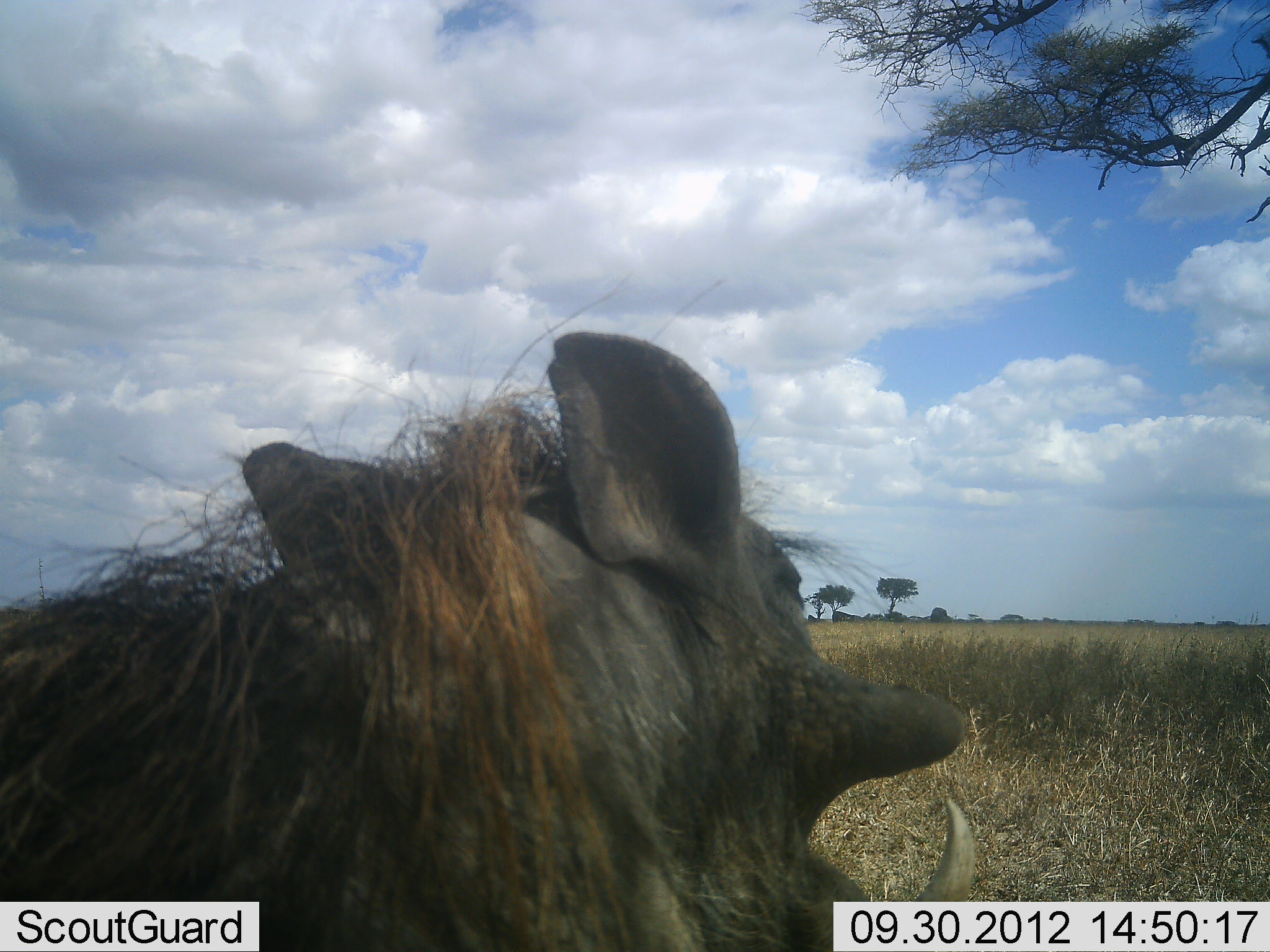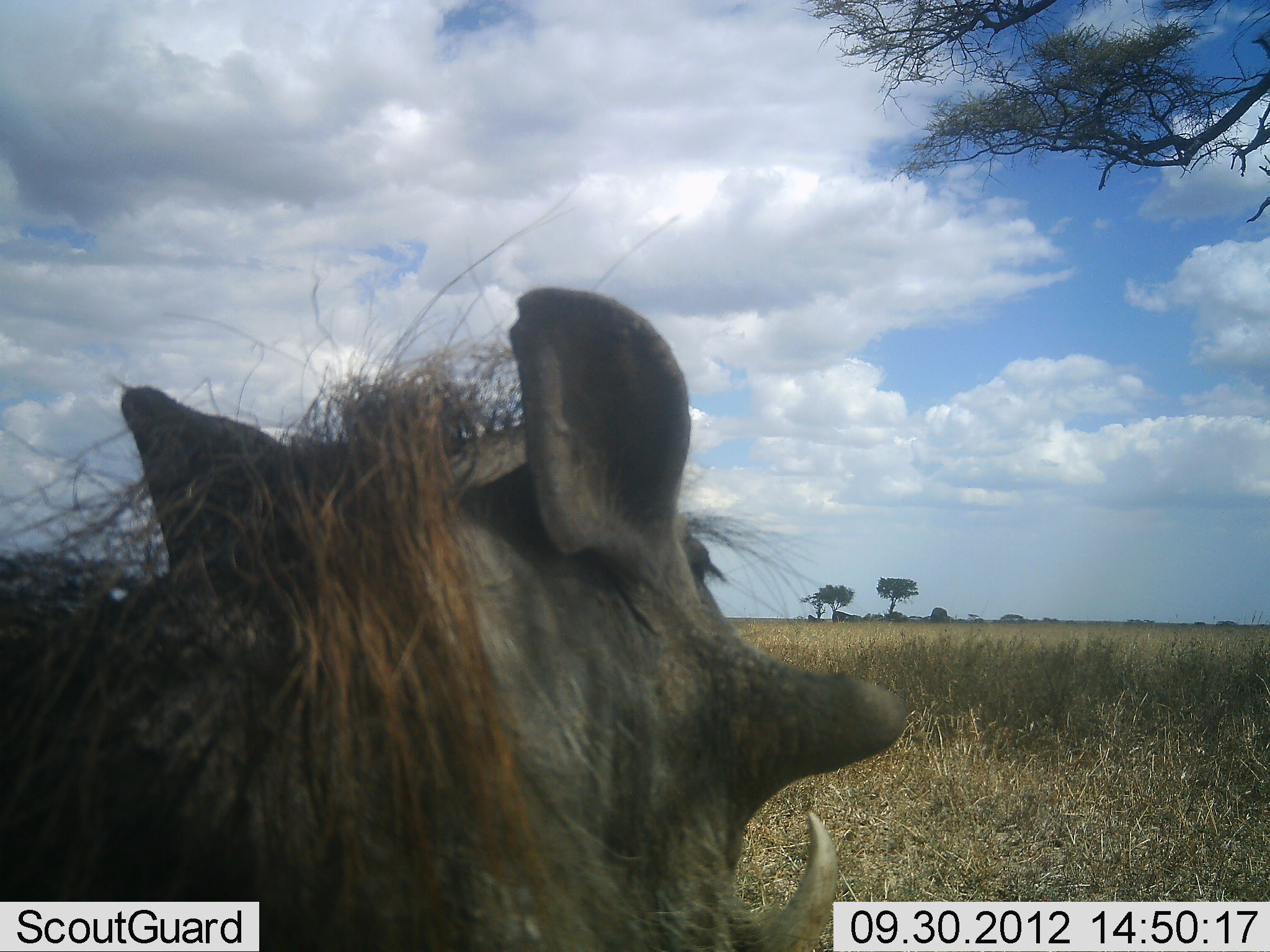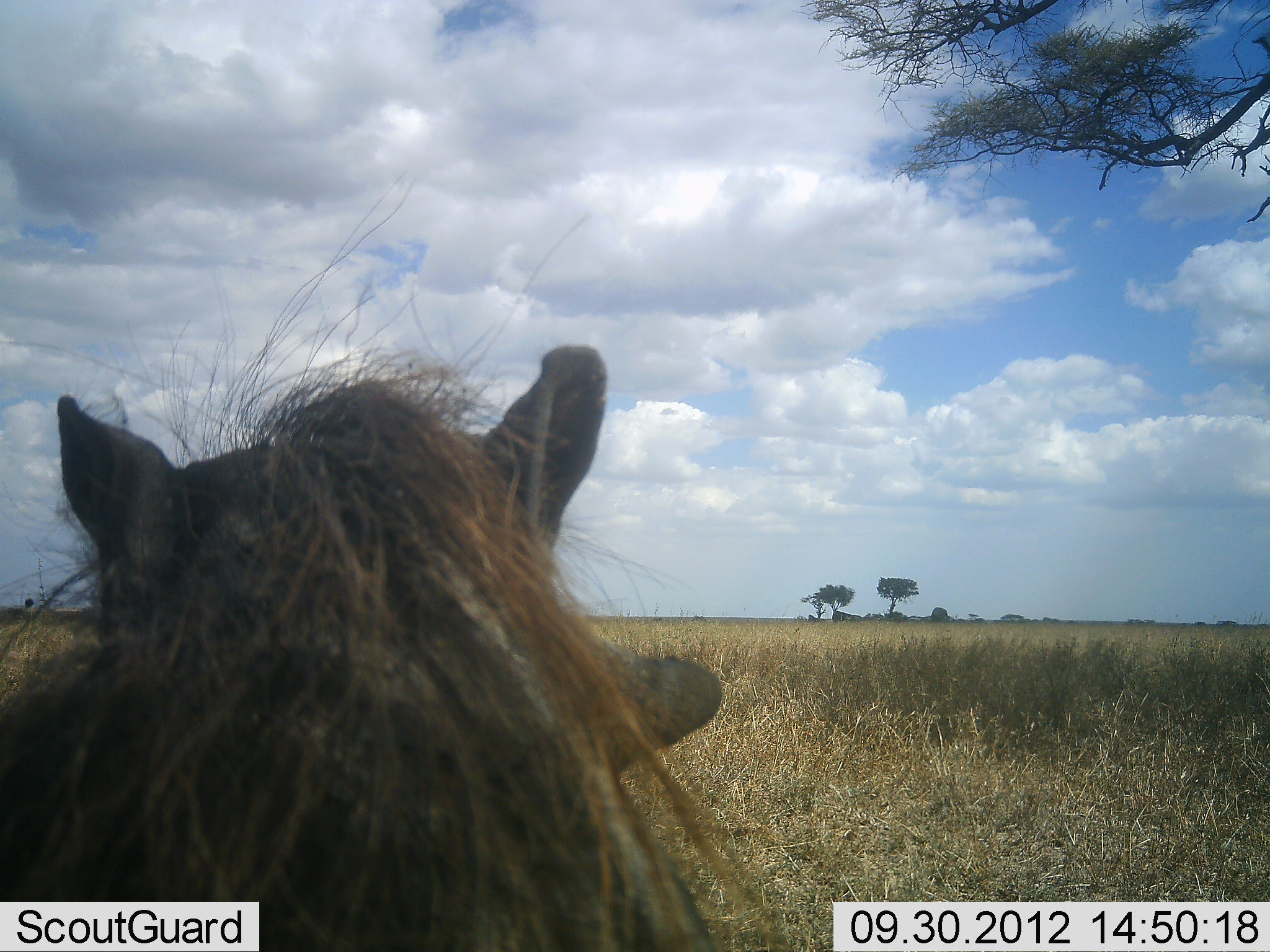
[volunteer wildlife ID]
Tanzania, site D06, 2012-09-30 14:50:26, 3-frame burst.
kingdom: Animalia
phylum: Chordata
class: Mammalia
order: Artiodactyla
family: Suidae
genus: Phacochoerus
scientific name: Phacochoerus africanus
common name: warthog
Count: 1.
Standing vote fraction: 60%.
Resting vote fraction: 20%.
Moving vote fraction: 20%.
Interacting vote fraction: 10%.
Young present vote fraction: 0%.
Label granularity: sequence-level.